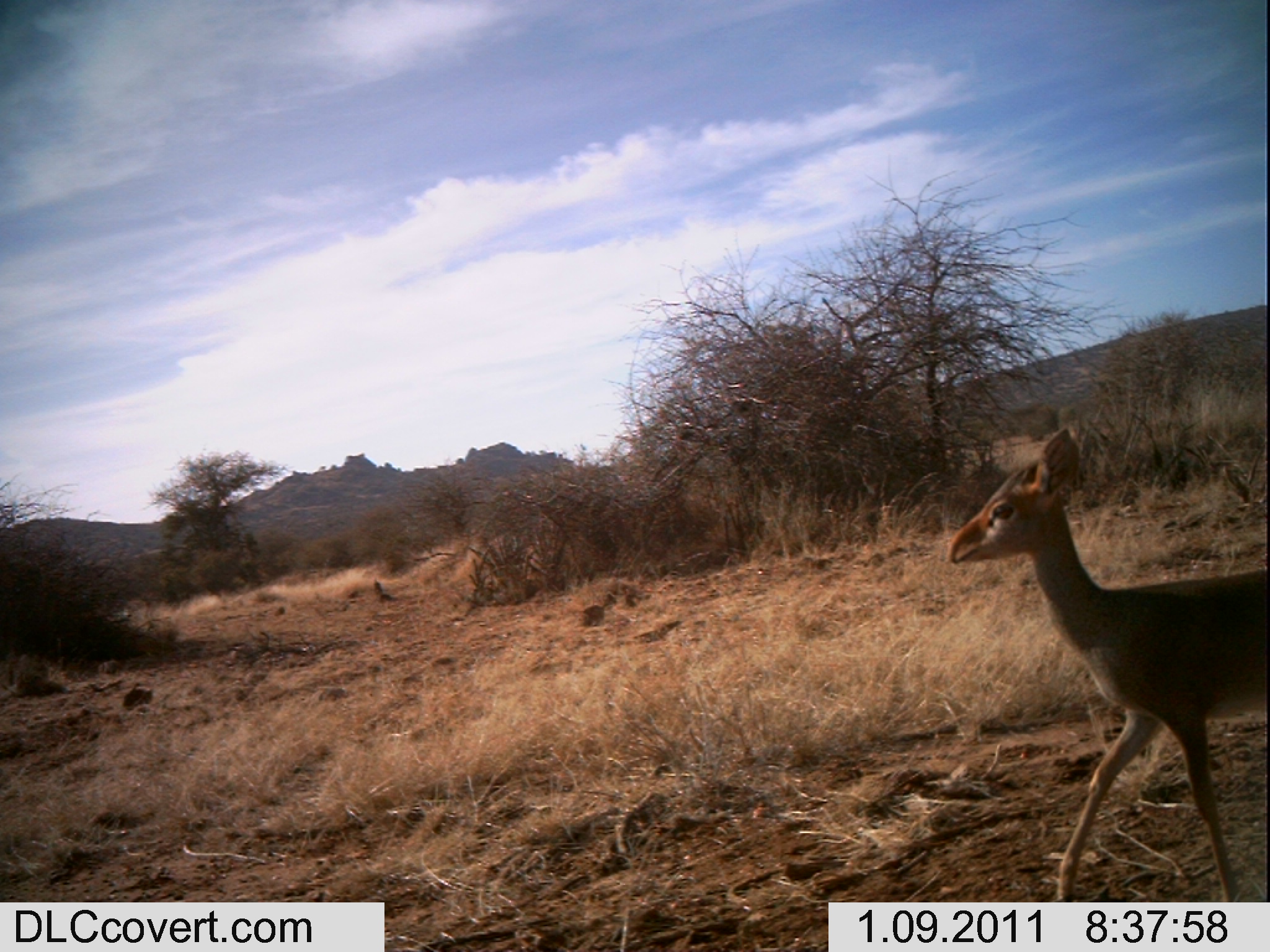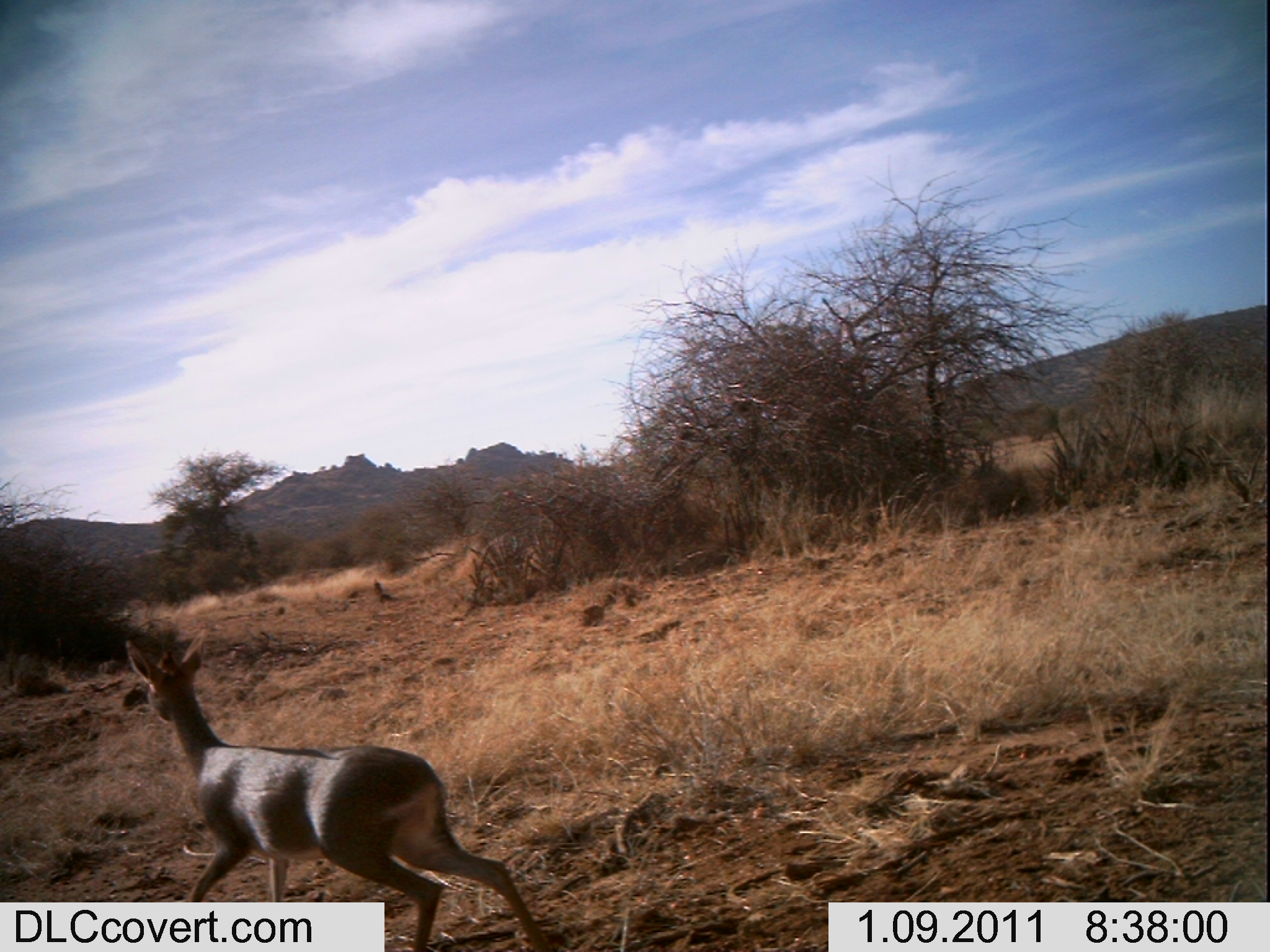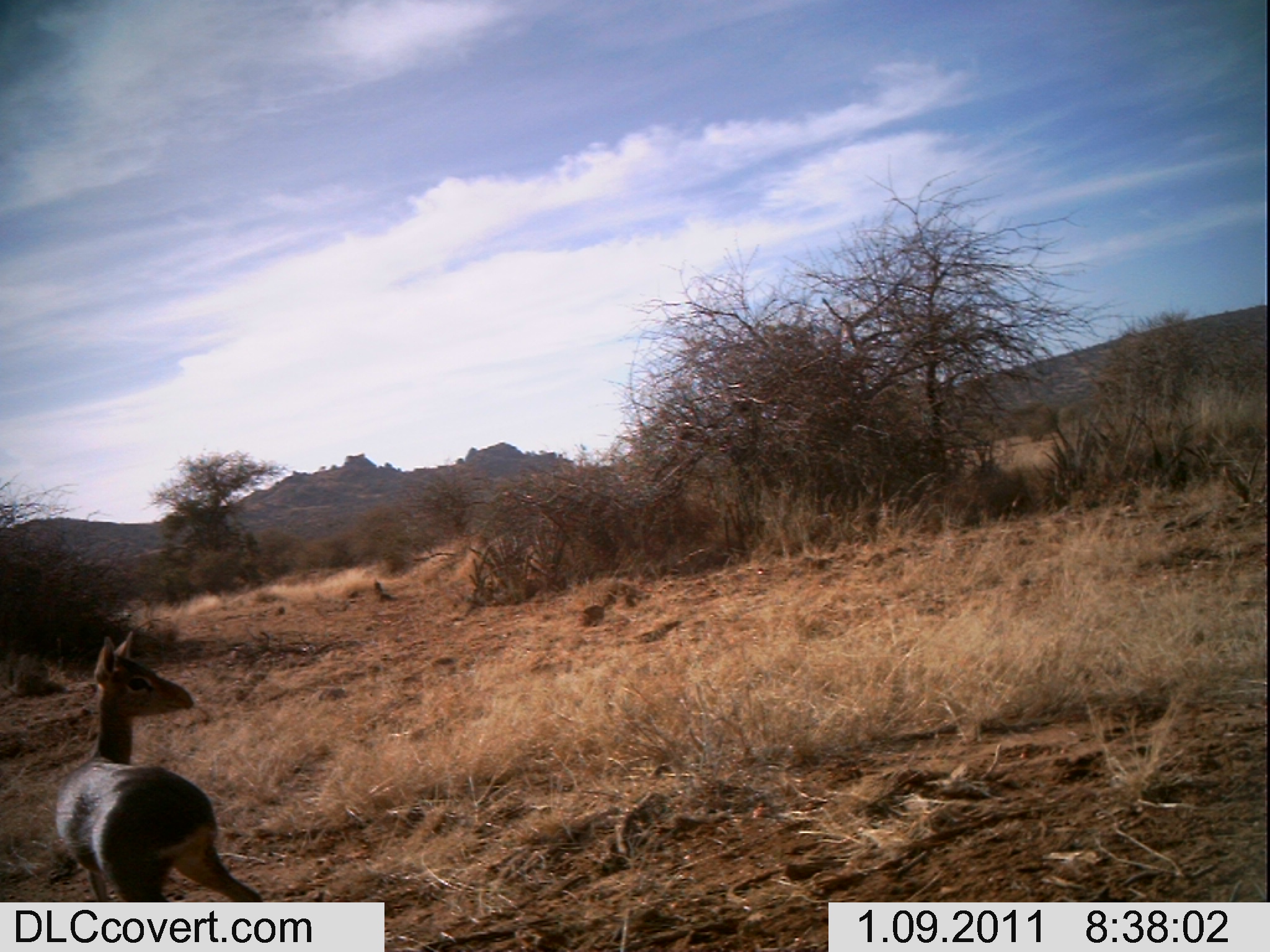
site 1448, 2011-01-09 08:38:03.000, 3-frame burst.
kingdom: Animalia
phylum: Chordata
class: Mammalia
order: Artiodactyla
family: Bovidae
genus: Madoqua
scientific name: Madoqua guentheri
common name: günther's dik-dik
Madoqua guentheri (günther's dik-dik), count 1.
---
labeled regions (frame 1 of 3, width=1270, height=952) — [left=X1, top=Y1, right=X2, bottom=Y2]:
madoqua guentheri: [left=941, top=419, right=1266, bottom=899]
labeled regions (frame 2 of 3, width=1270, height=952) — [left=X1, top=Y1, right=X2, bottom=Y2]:
madoqua guentheri: [left=122, top=626, right=556, bottom=951]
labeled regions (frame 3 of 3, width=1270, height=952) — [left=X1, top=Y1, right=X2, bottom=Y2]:
madoqua guentheri: [left=49, top=626, right=264, bottom=902]